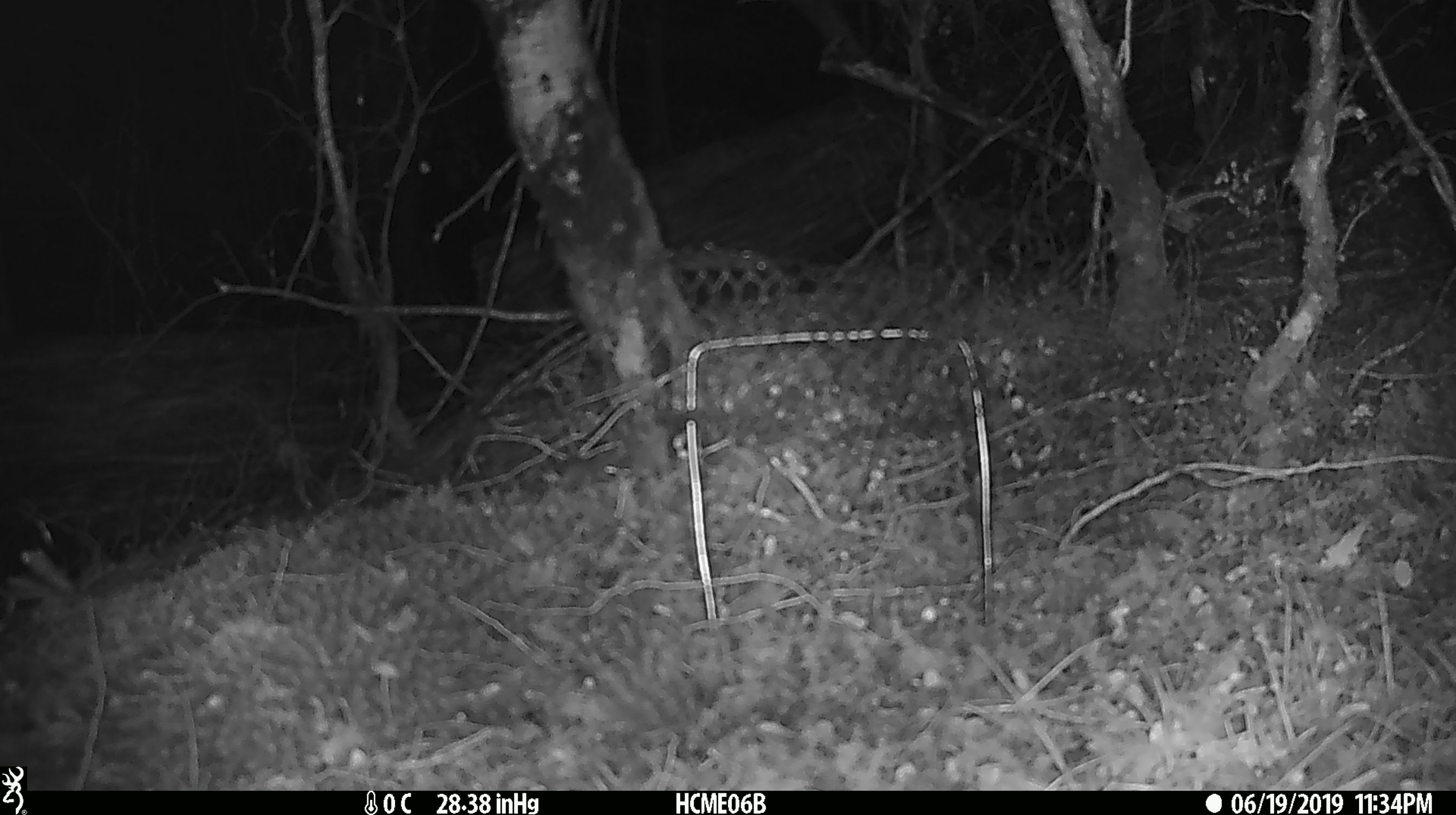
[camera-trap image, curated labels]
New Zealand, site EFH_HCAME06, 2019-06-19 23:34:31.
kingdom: Animalia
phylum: Chordata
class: Mammalia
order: Rodentia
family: Muridae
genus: Mus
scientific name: Mus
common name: mouse